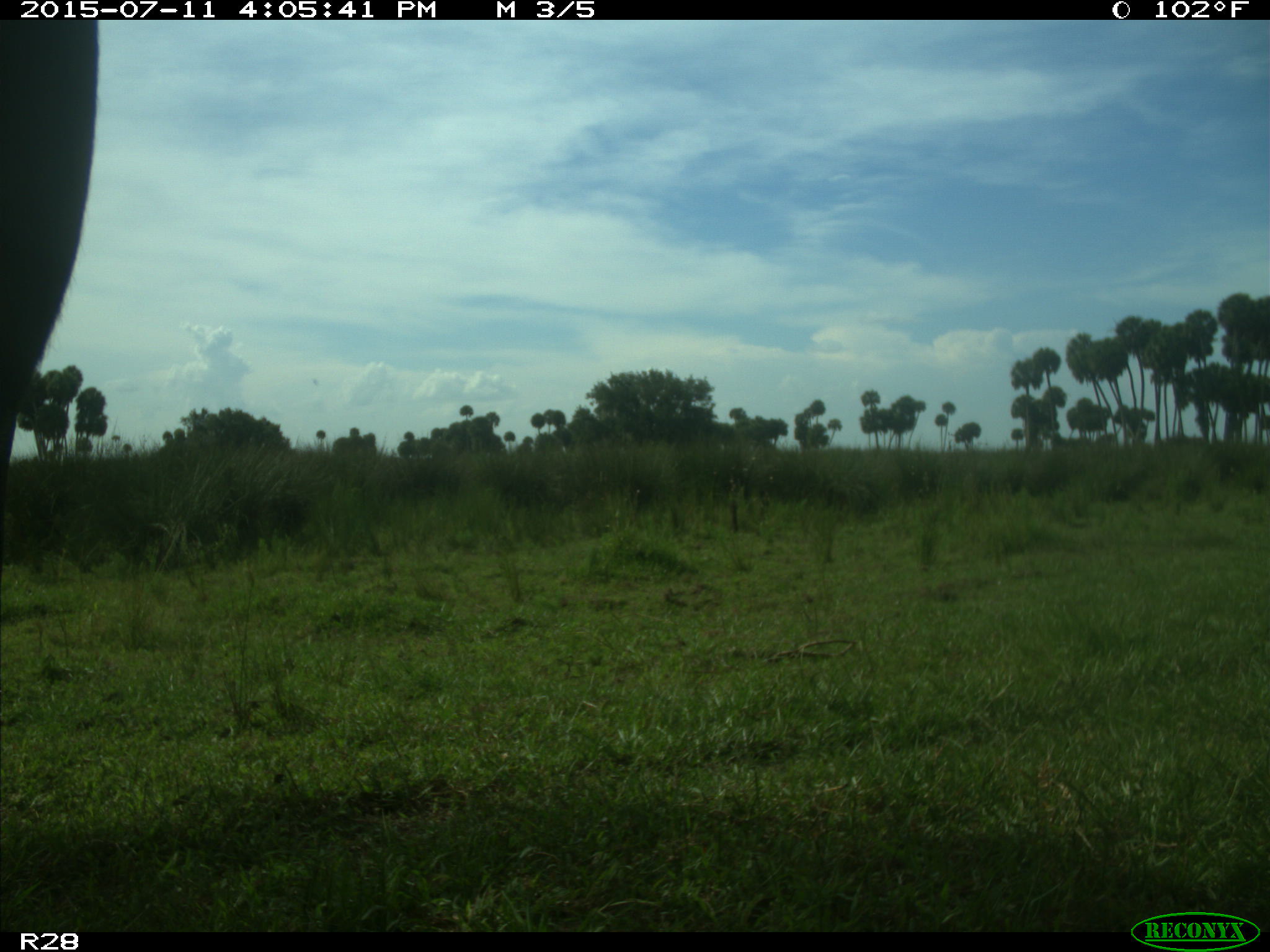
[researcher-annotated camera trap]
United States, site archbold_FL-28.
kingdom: Animalia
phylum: Chordata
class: Mammalia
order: Artiodactyla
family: Bovidae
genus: Bos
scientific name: Bos taurus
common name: domestic cow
Bos taurus (domestic cow).